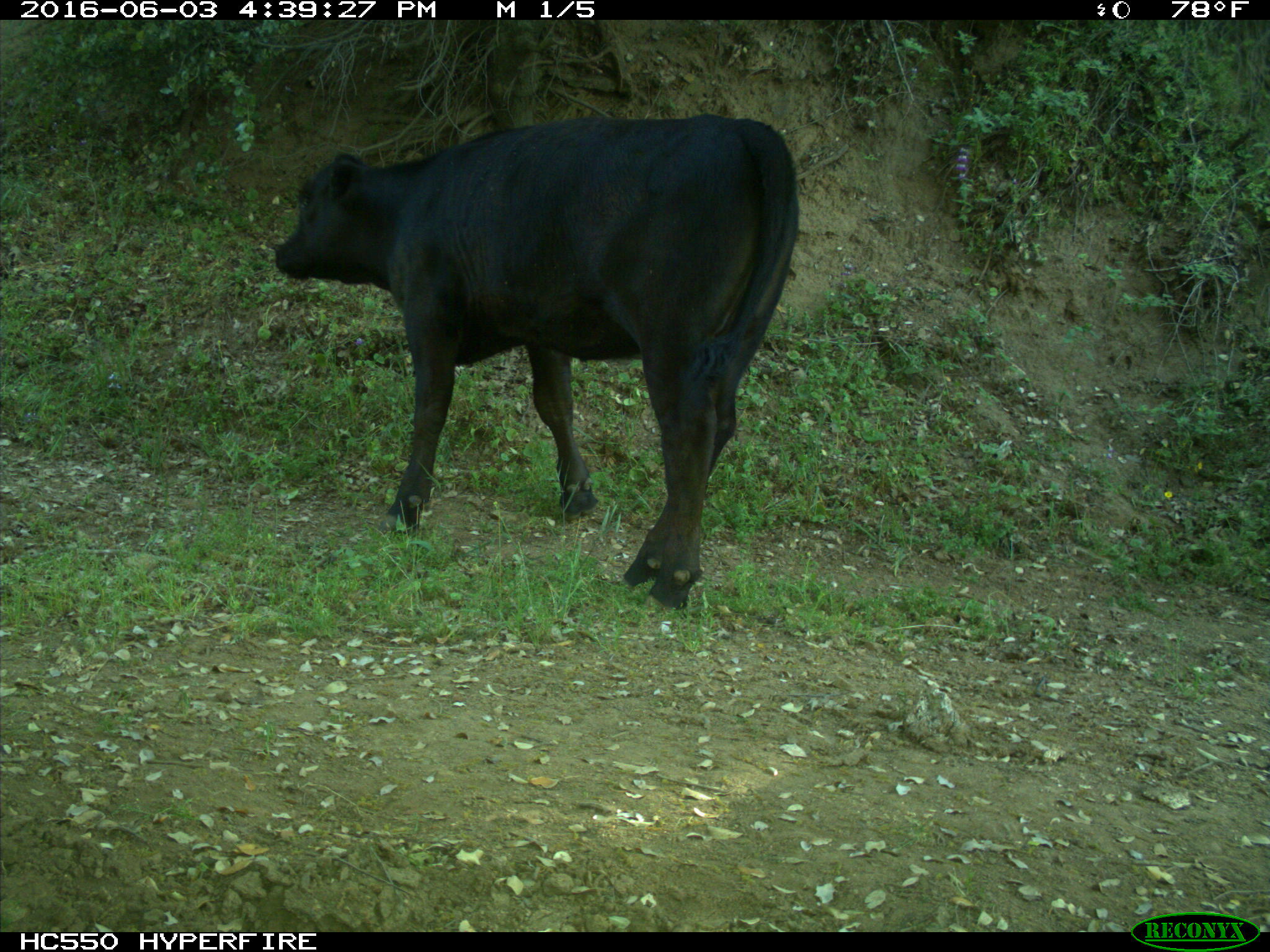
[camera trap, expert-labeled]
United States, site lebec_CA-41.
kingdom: Animalia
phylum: Chordata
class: Mammalia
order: Artiodactyla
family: Bovidae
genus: Bos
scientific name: Bos taurus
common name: domestic cow